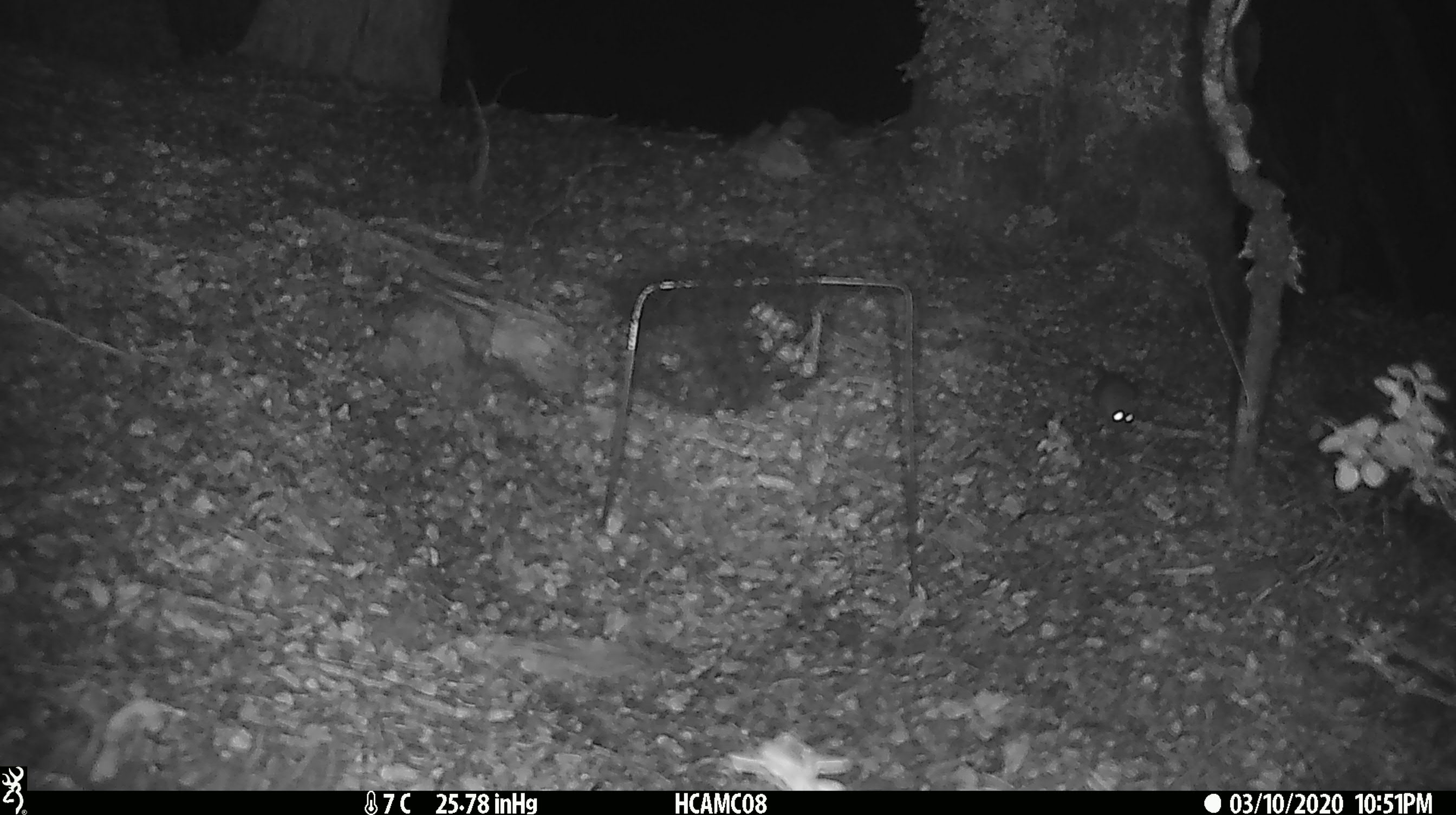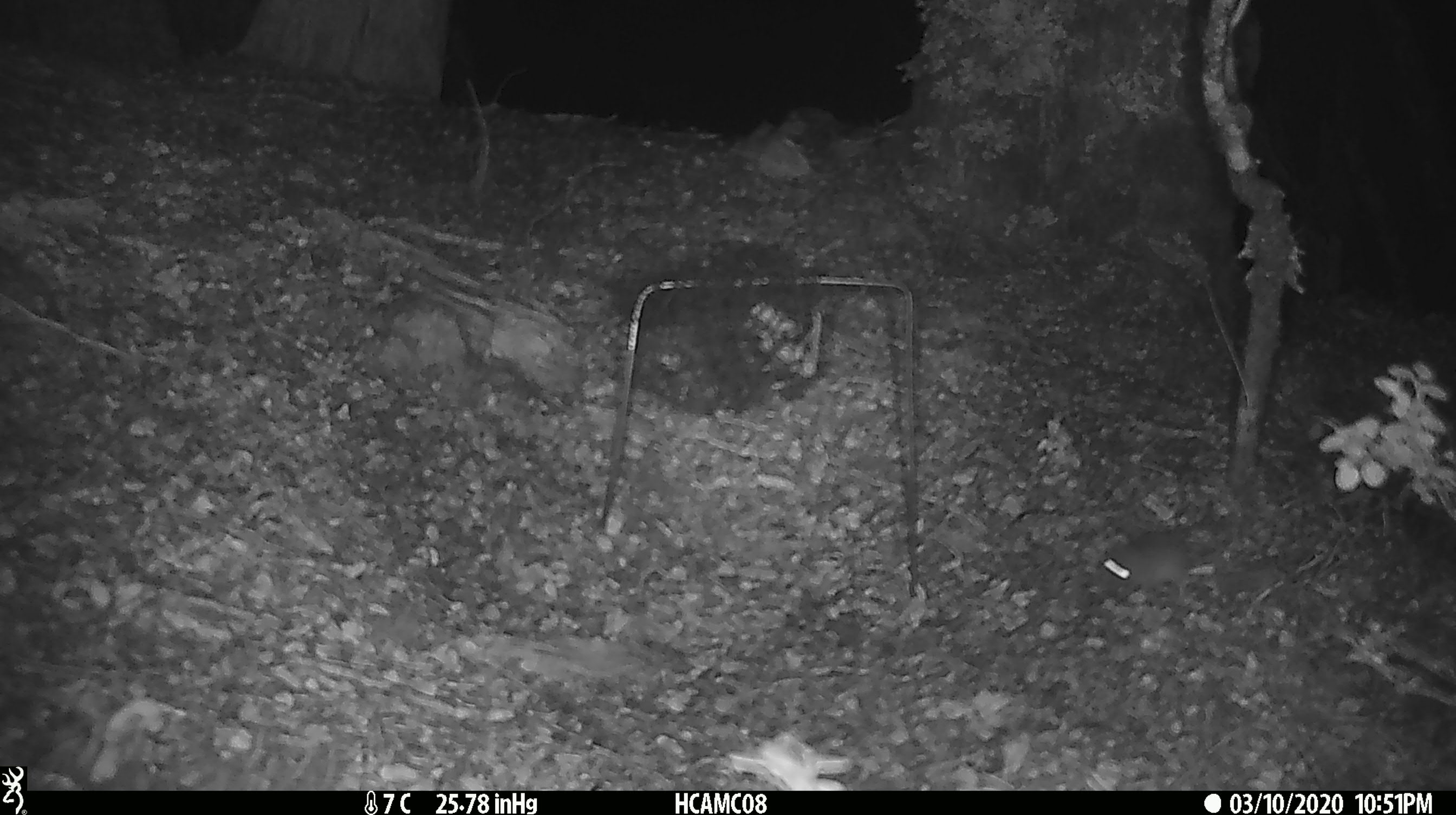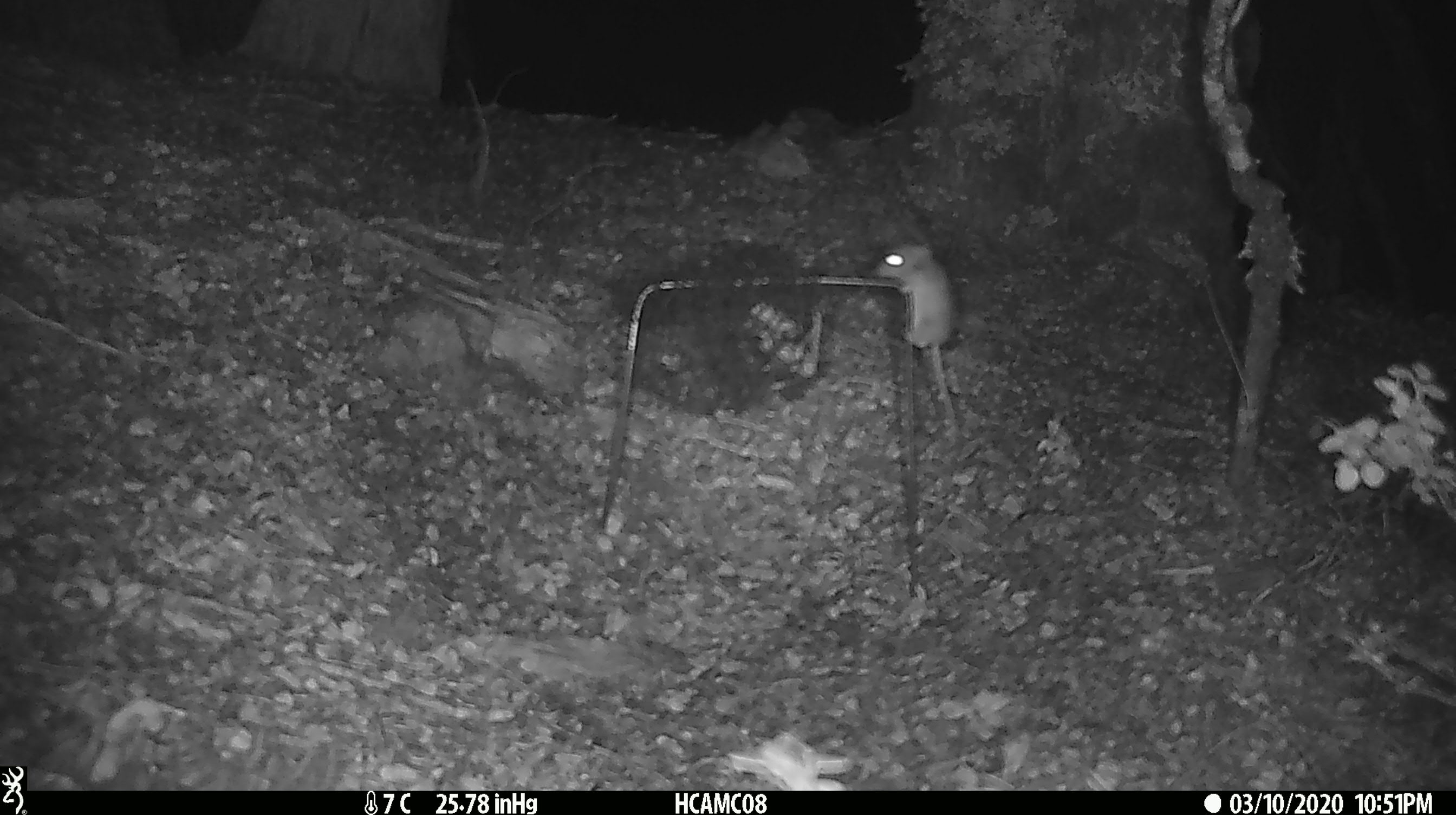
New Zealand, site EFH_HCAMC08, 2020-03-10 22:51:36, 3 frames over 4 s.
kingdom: Animalia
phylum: Chordata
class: Mammalia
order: Rodentia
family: Muridae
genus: Mus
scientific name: Mus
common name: mouse